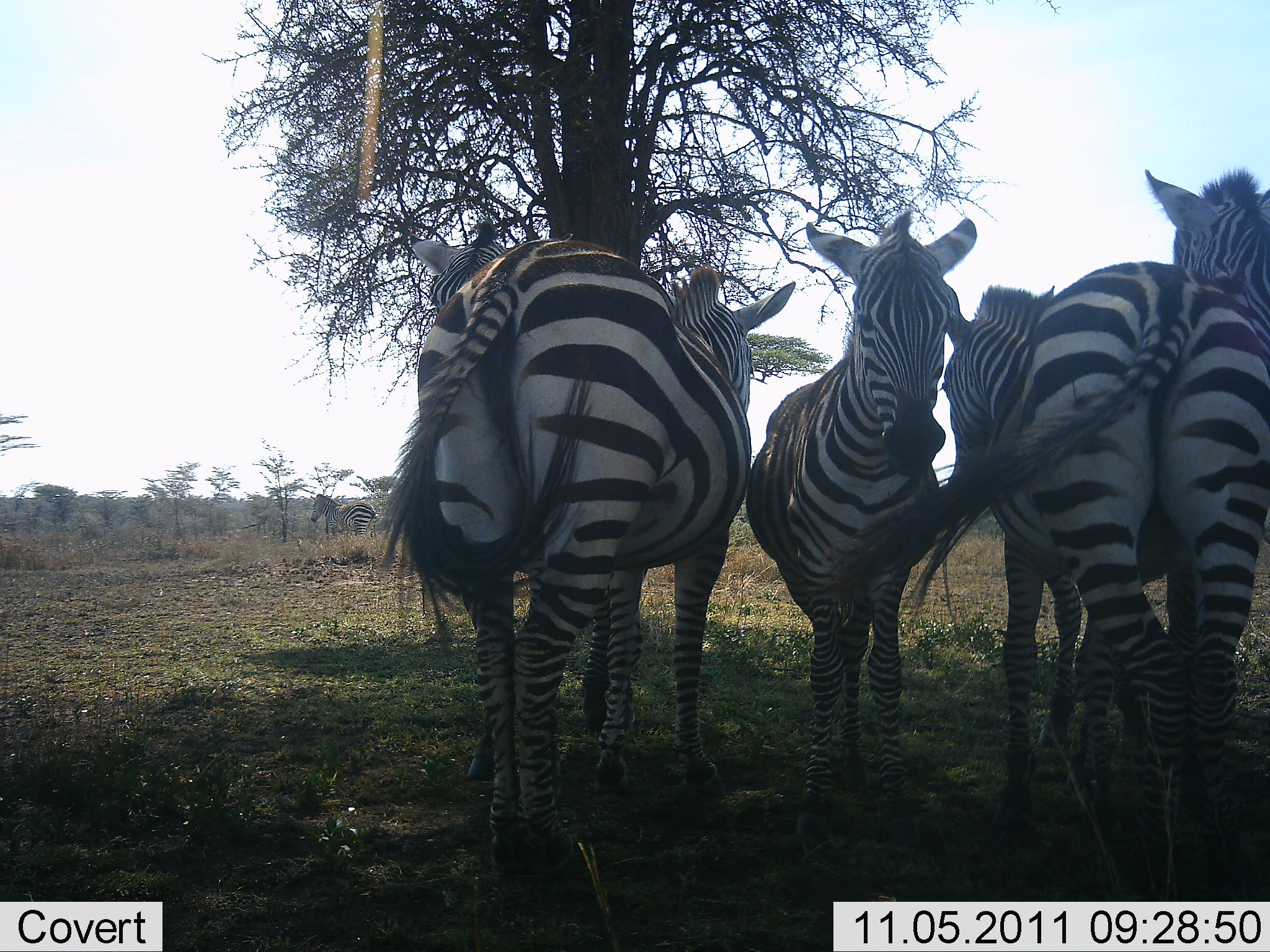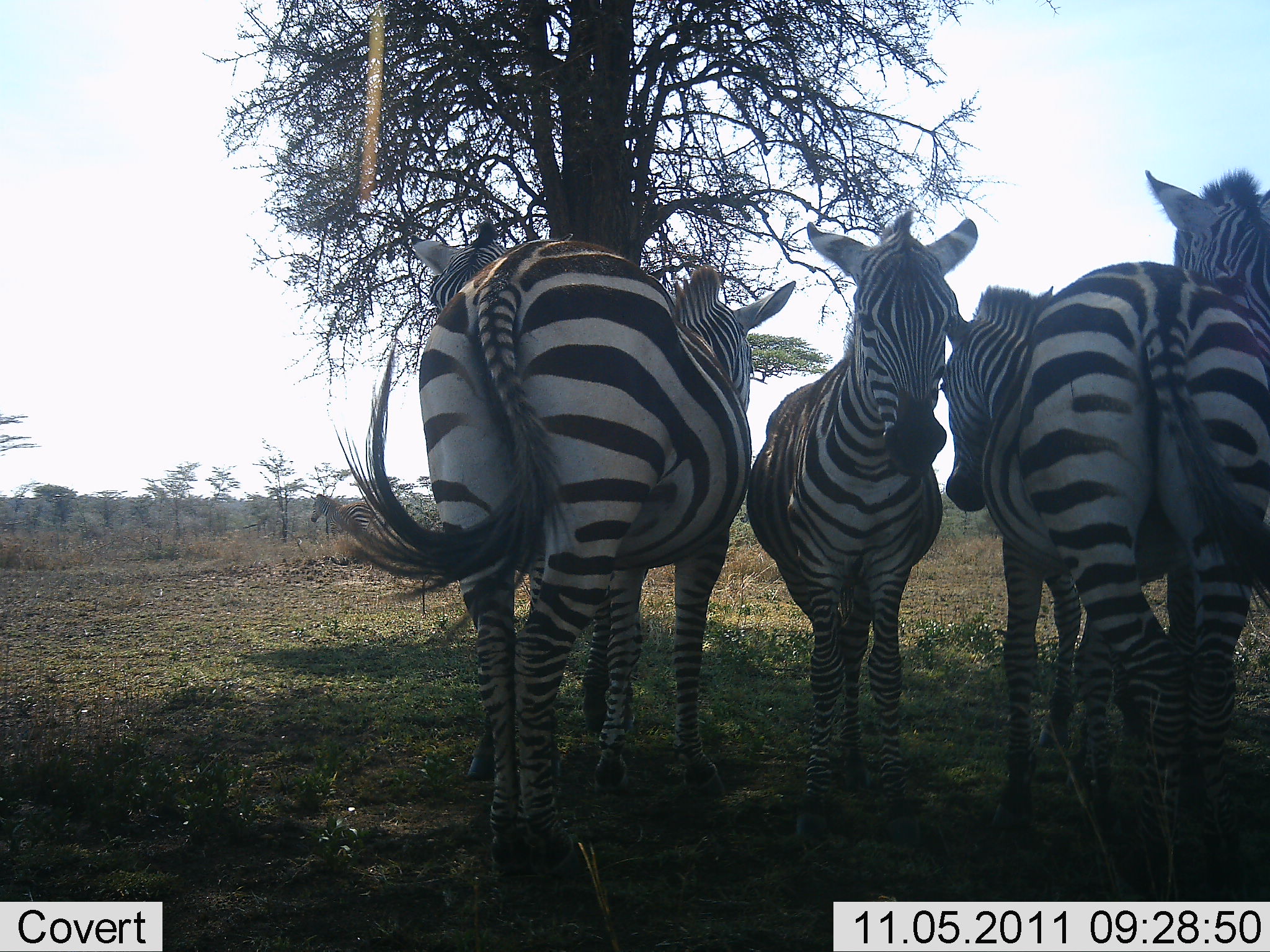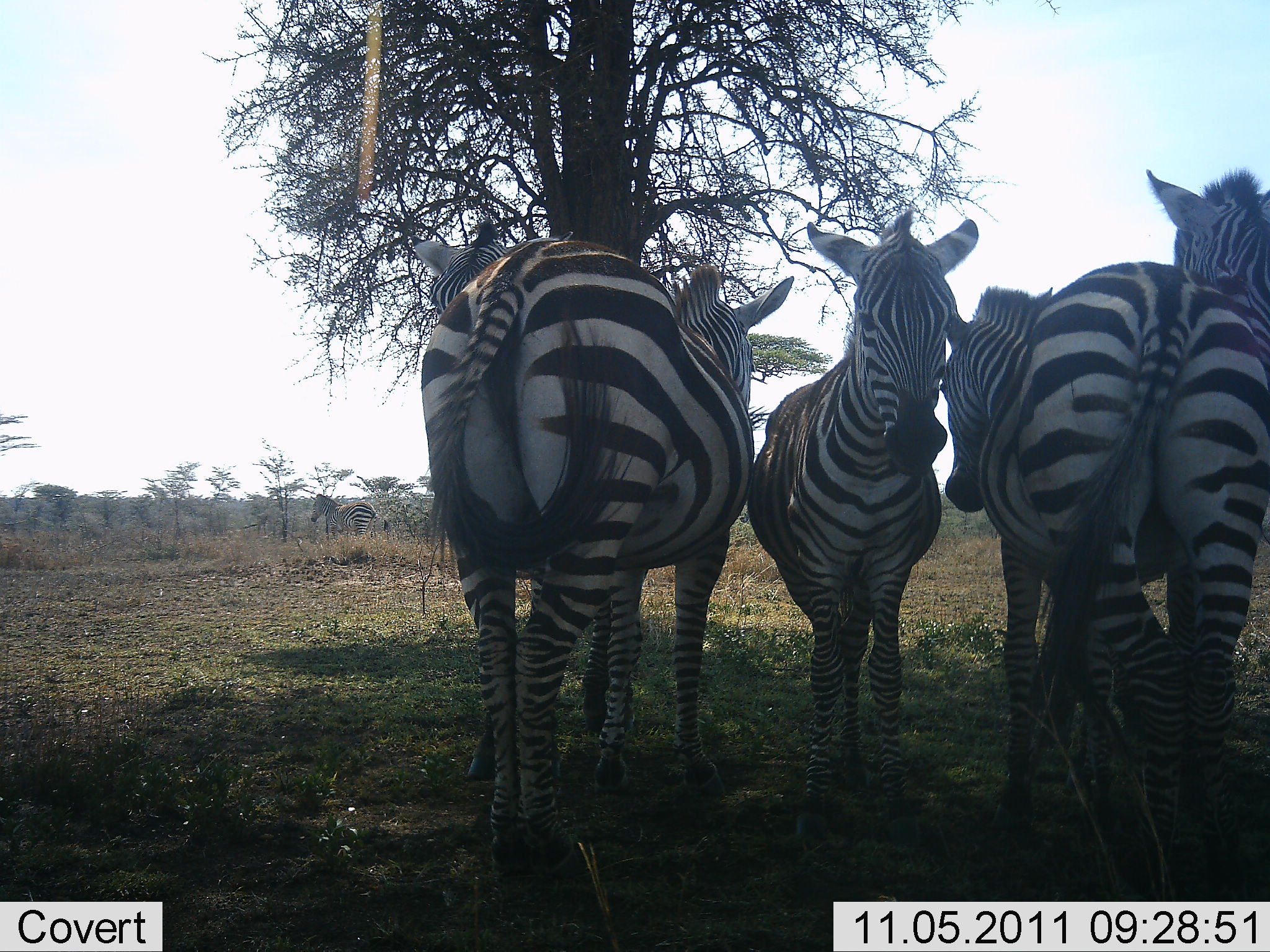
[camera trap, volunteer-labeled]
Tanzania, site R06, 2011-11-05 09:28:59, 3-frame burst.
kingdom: Animalia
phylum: Chordata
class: Mammalia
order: Perissodactyla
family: Equidae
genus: Equus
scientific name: Equus quagga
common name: plains zebra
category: zebra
Zebra (plains zebra) (Equus quagga), count 5. Behavior (volunteer vote fractions): standing 83%, resting 8%, moving 8%, interacting 25%. Young present (vote fraction): 0%. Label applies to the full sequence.